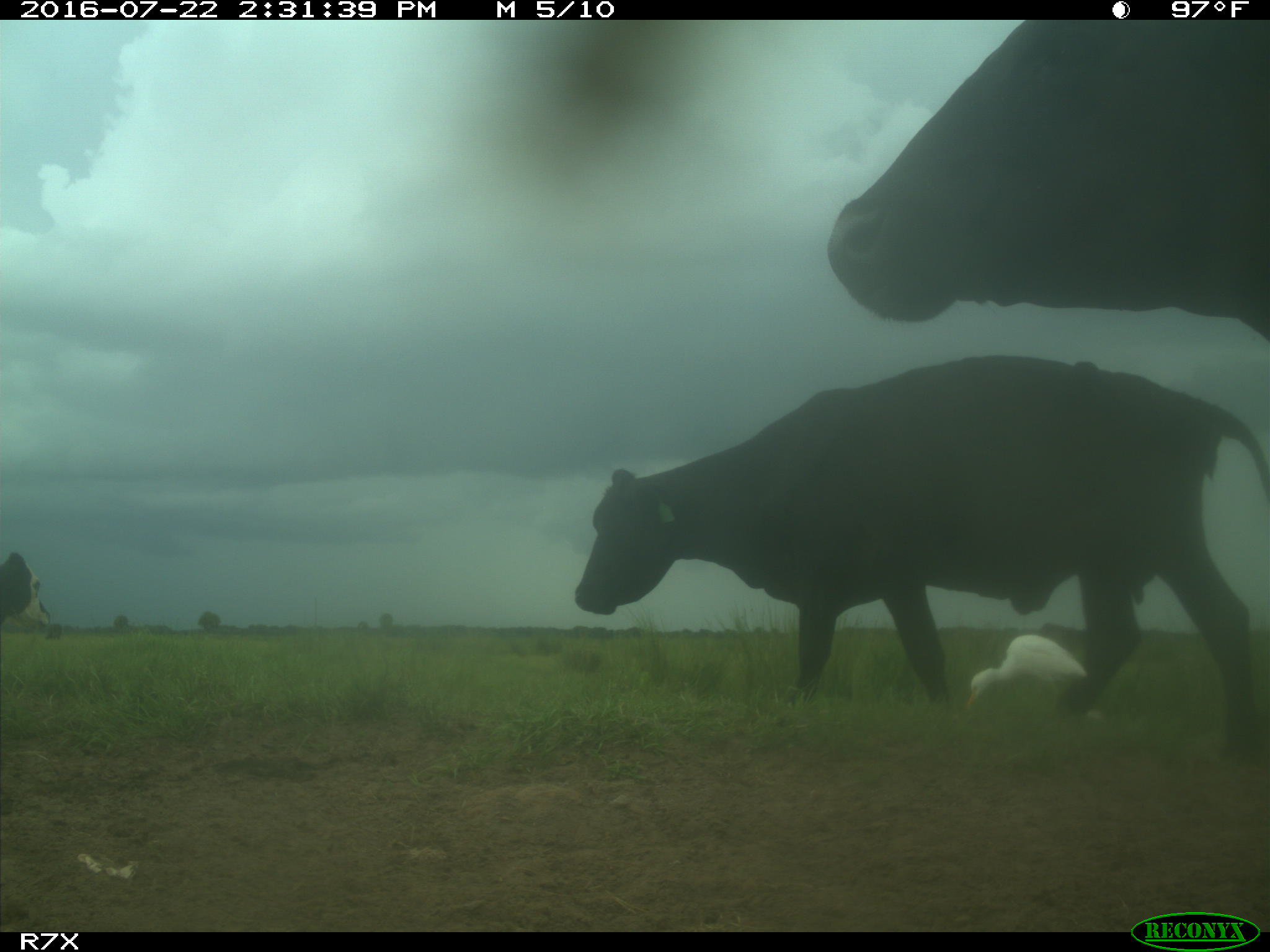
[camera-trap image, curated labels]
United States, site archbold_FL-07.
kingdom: Animalia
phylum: Chordata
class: Mammalia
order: Artiodactyla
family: Bovidae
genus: Bos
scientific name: Bos taurus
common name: domestic cow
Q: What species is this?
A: Bos taurus (domestic cow).